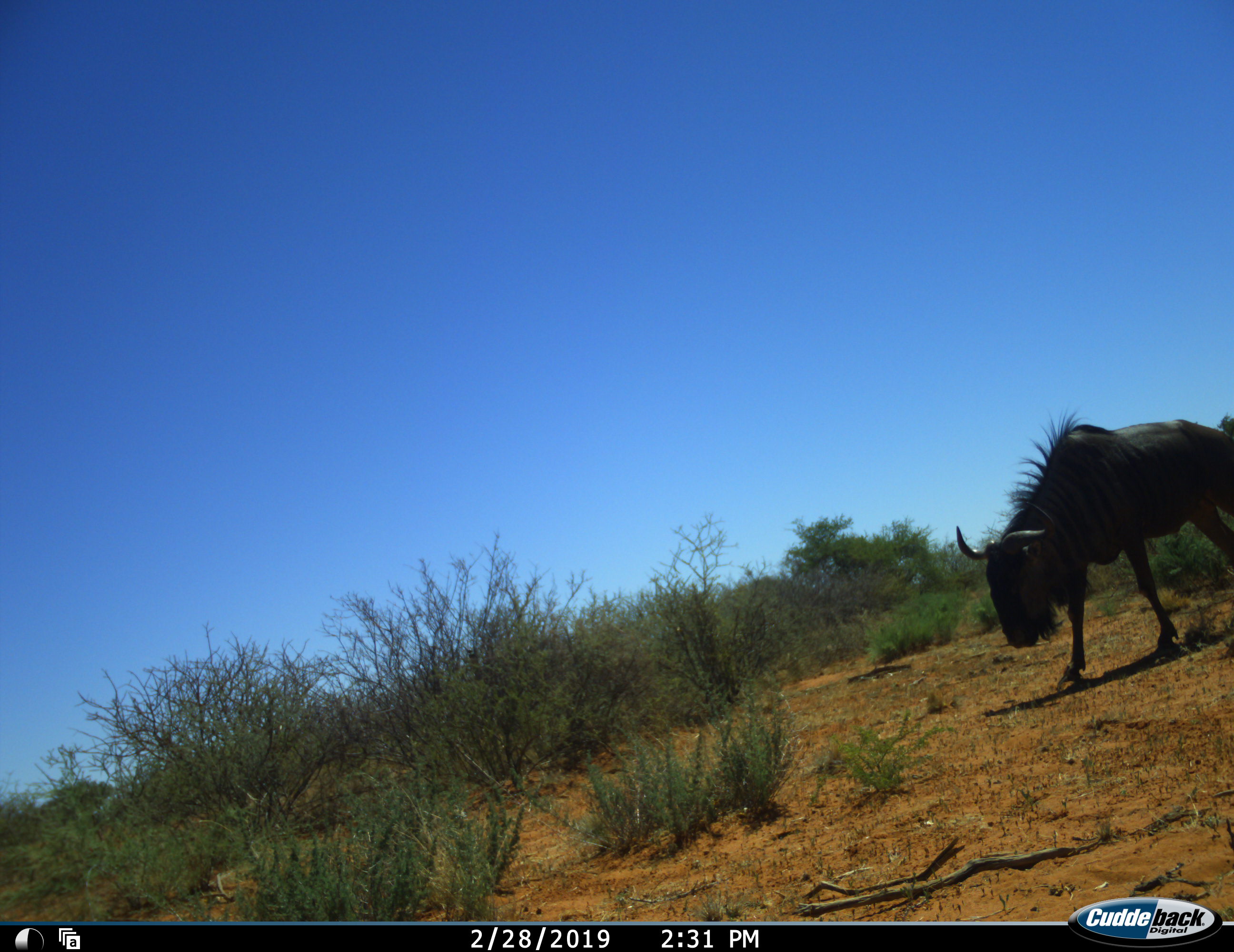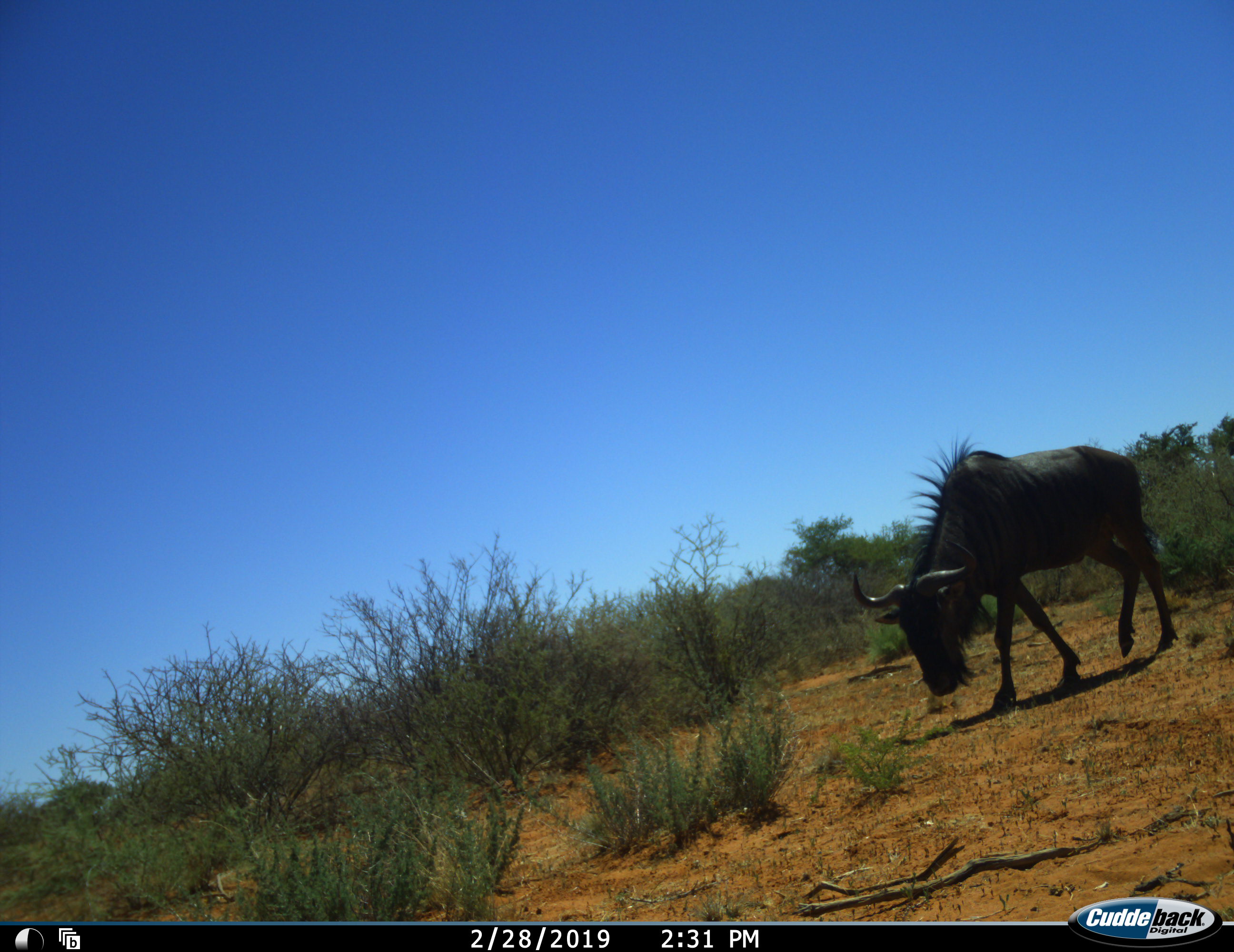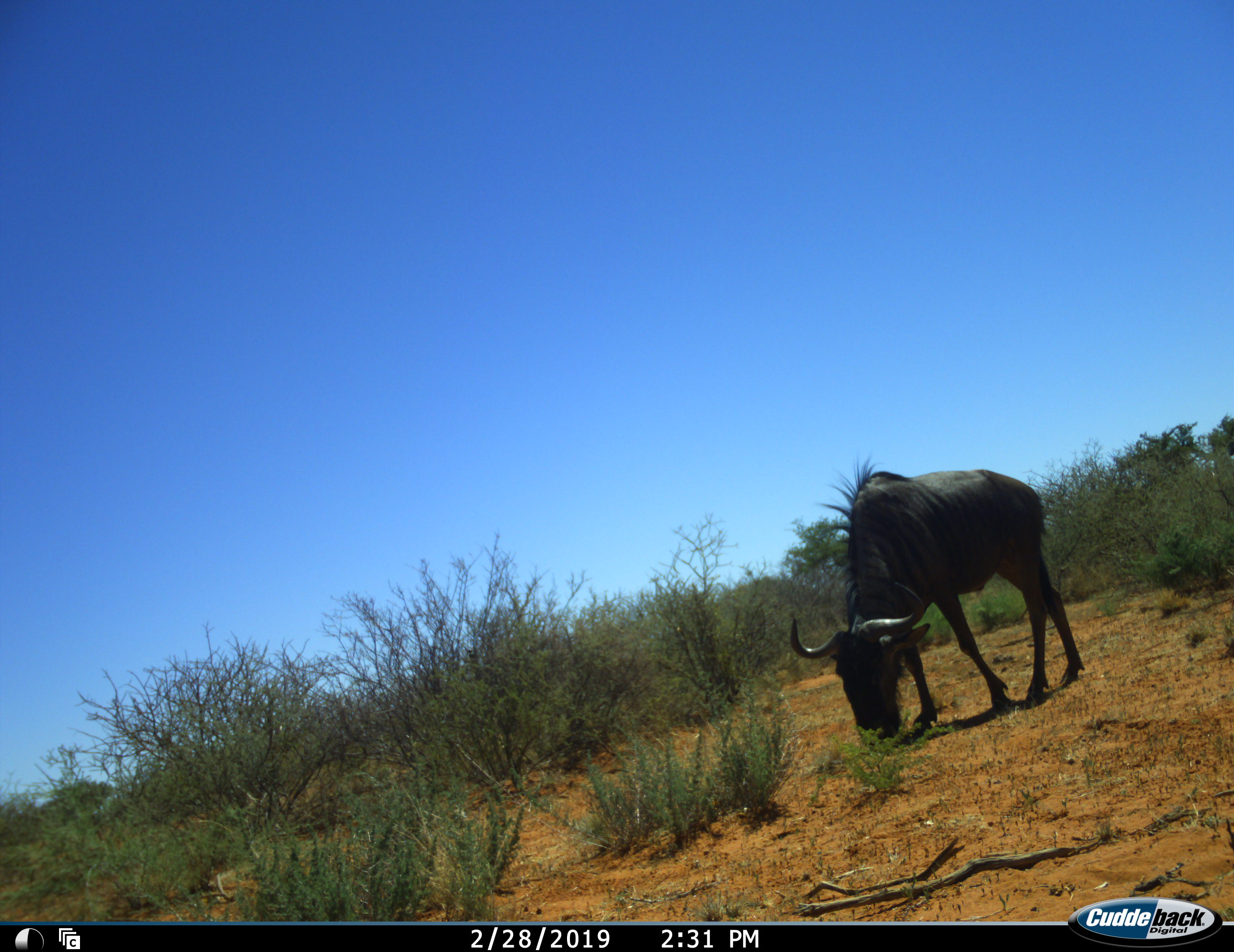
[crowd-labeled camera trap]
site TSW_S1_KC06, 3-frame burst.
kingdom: Animalia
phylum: Chordata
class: Mammalia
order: Artiodactyla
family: Bovidae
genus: Connochaetes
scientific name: Connochaetes taurinus taurinus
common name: blue wildebeest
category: wildebeestblue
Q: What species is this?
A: Wildebeestblue (blue wildebeest) (Connochaetes taurinus taurinus).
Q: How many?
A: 1.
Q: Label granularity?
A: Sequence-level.